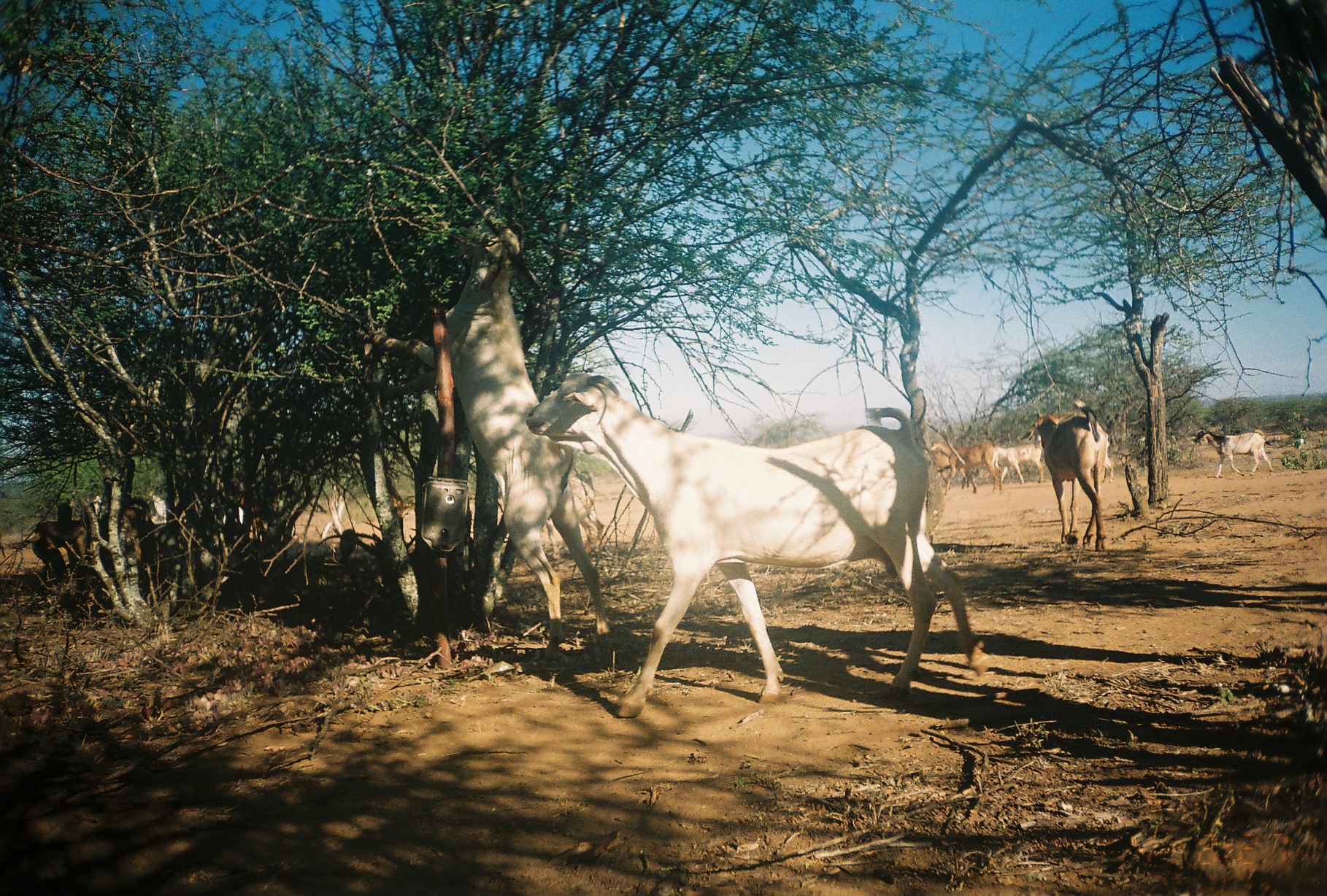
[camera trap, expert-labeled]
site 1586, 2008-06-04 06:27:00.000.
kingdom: Animalia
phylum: Chordata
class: Mammalia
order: Artiodactyla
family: Bovidae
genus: Capra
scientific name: Capra aegagrus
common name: wild goat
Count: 15.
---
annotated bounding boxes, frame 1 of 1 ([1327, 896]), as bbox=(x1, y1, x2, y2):
capra aegagrus: bbox=(525, 370, 993, 715); bbox=(374, 213, 613, 658); bbox=(1018, 396, 1107, 552); bbox=(1192, 426, 1274, 478); bbox=(931, 438, 1004, 494); bbox=(996, 442, 1044, 485)